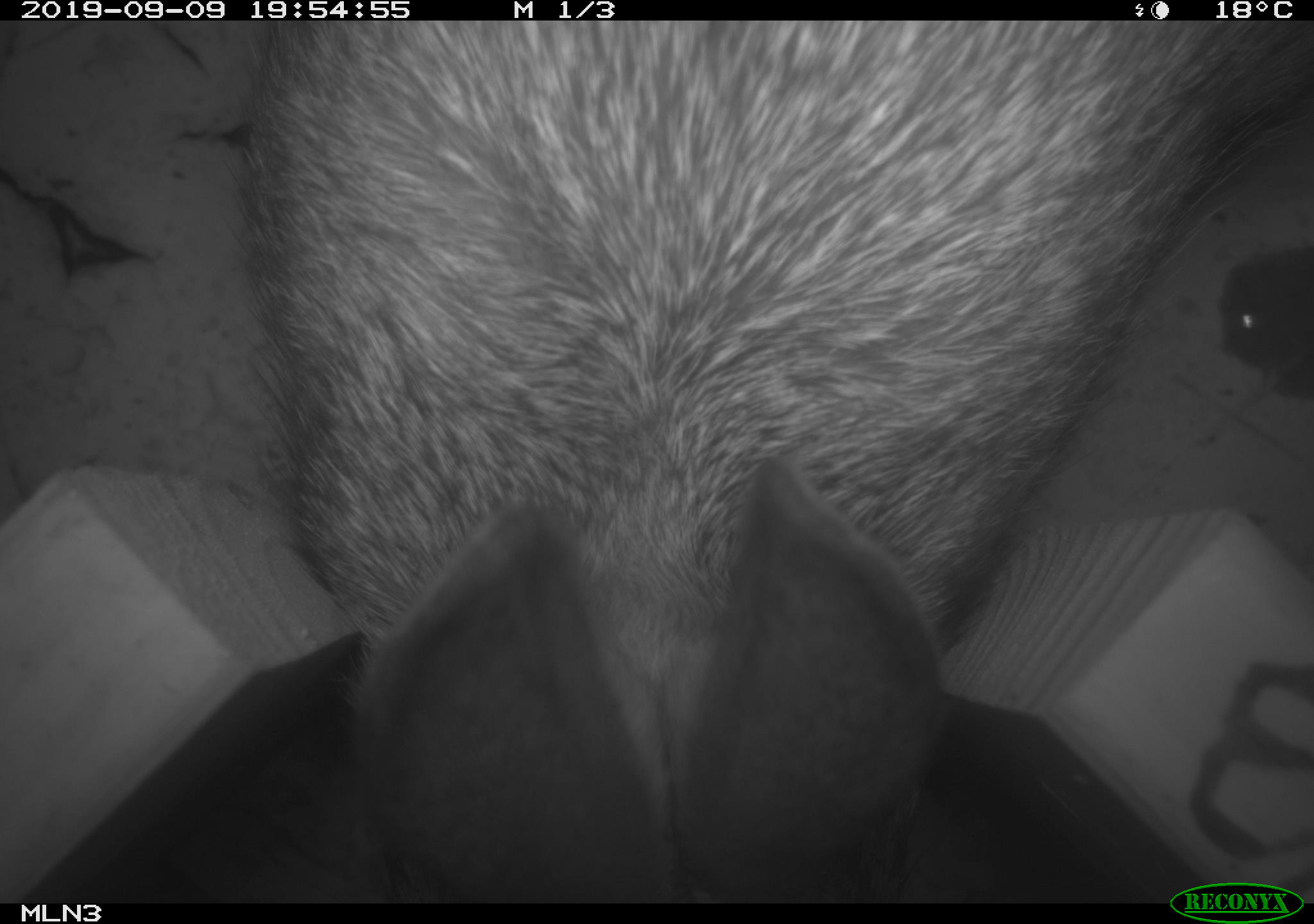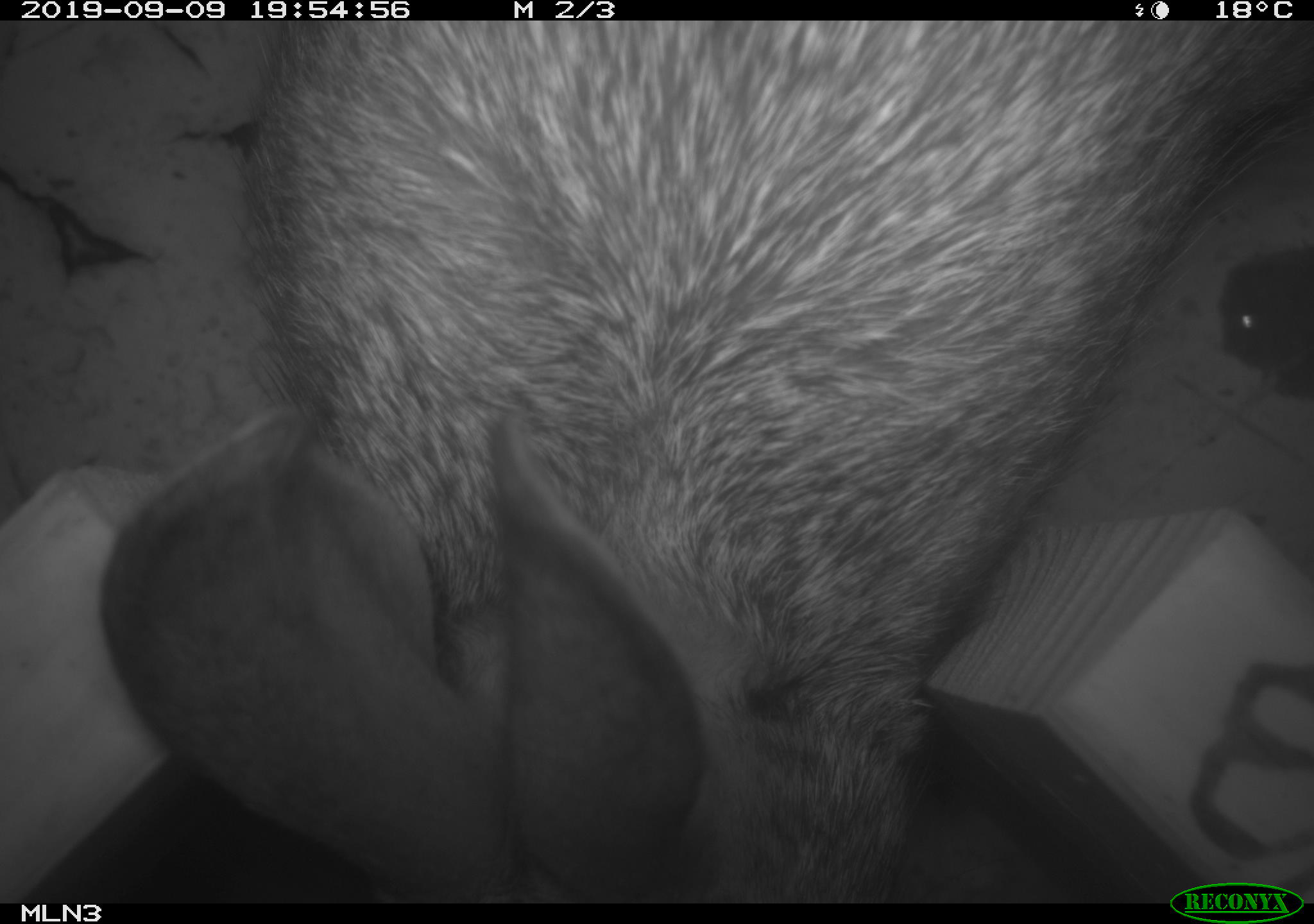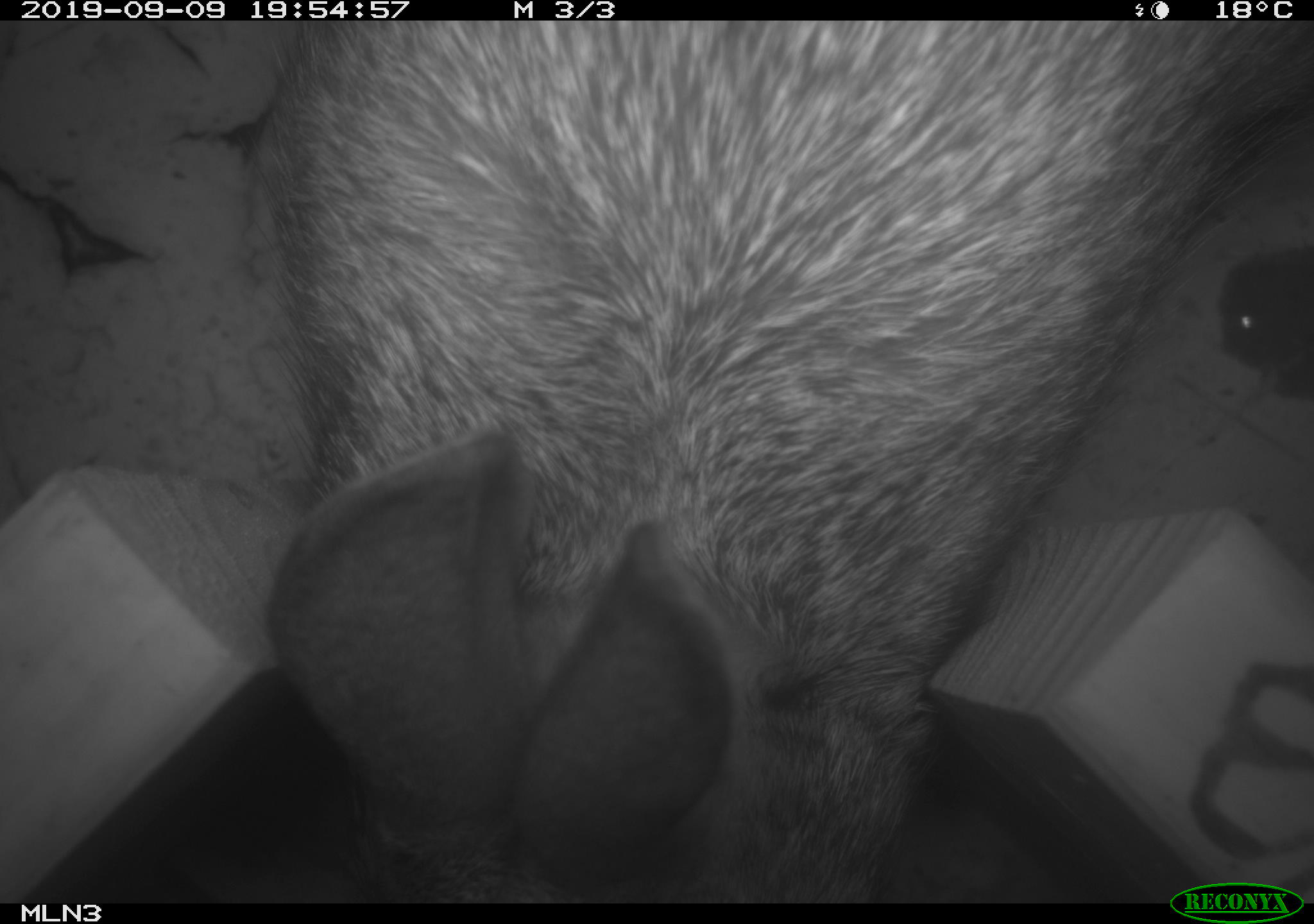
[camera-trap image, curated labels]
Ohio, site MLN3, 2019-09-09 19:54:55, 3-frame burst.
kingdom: Animalia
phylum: Chordata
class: Mammalia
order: Lagomorpha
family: Leporidae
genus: Sylvilagus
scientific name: Sylvilagus floridanus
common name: eastern cottontail